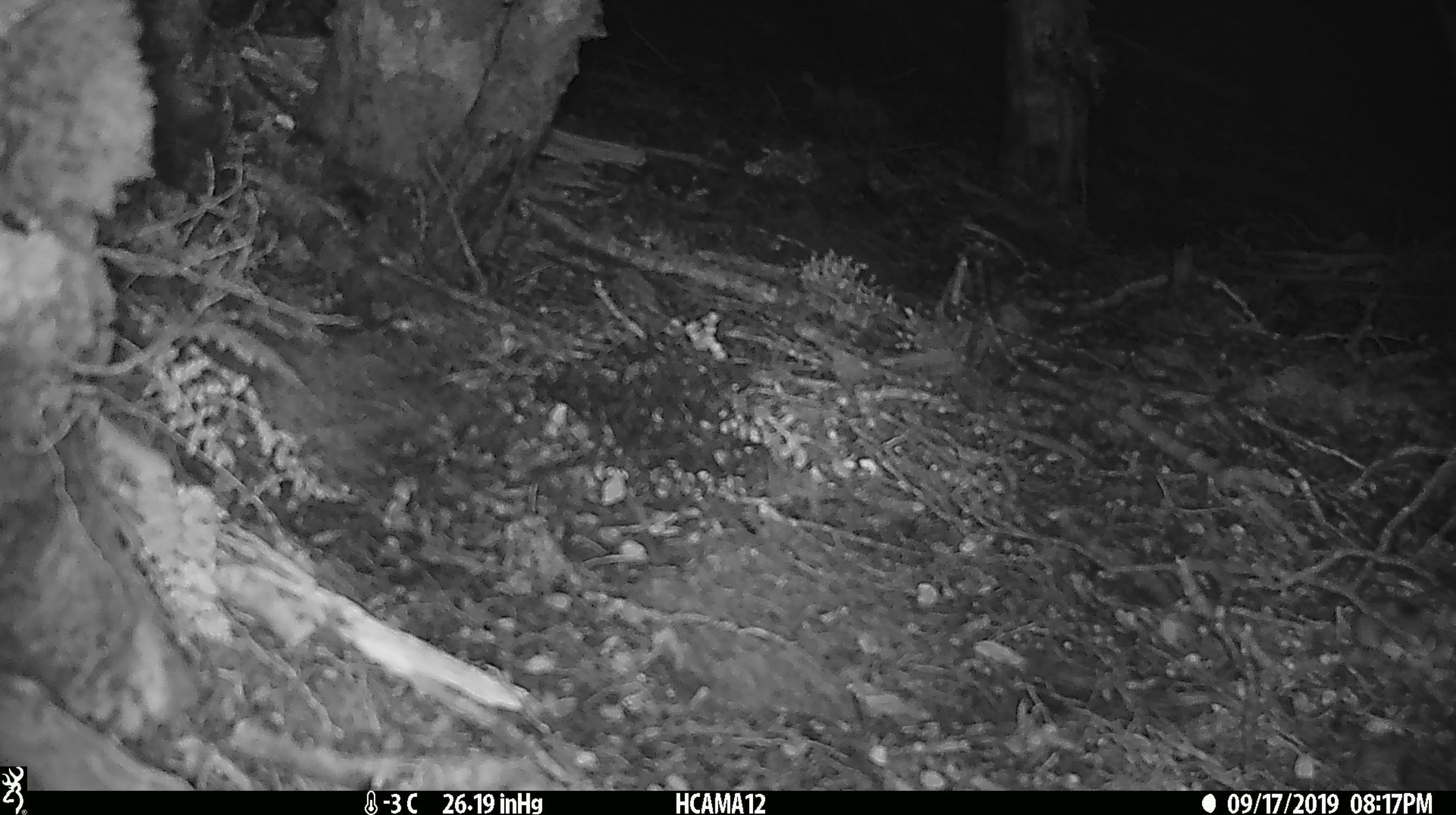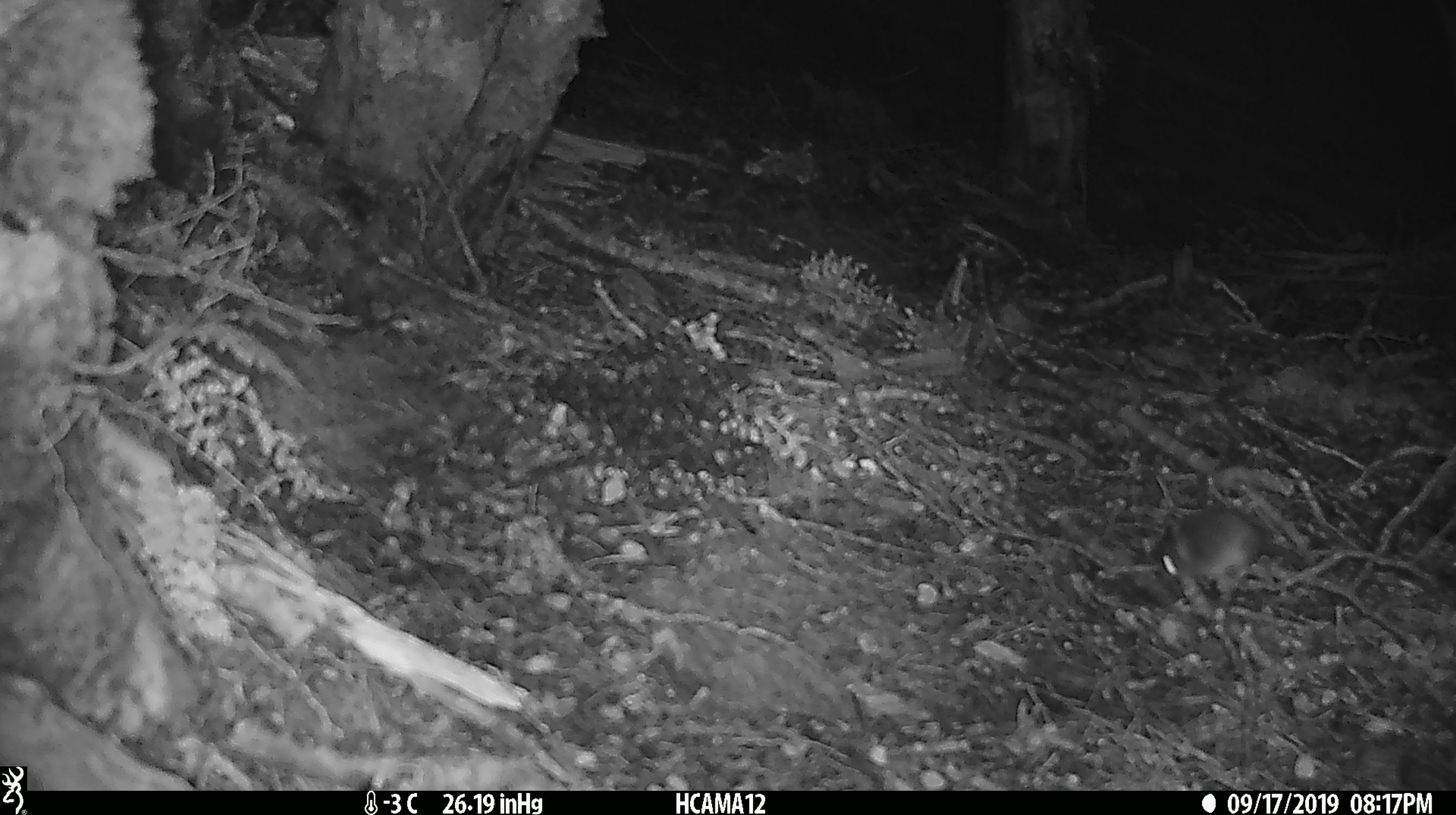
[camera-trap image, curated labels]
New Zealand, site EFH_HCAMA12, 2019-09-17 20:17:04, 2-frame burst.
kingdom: Animalia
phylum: Chordata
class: Mammalia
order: Rodentia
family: Muridae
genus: Mus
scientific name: Mus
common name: mouse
Mouse (Mus).